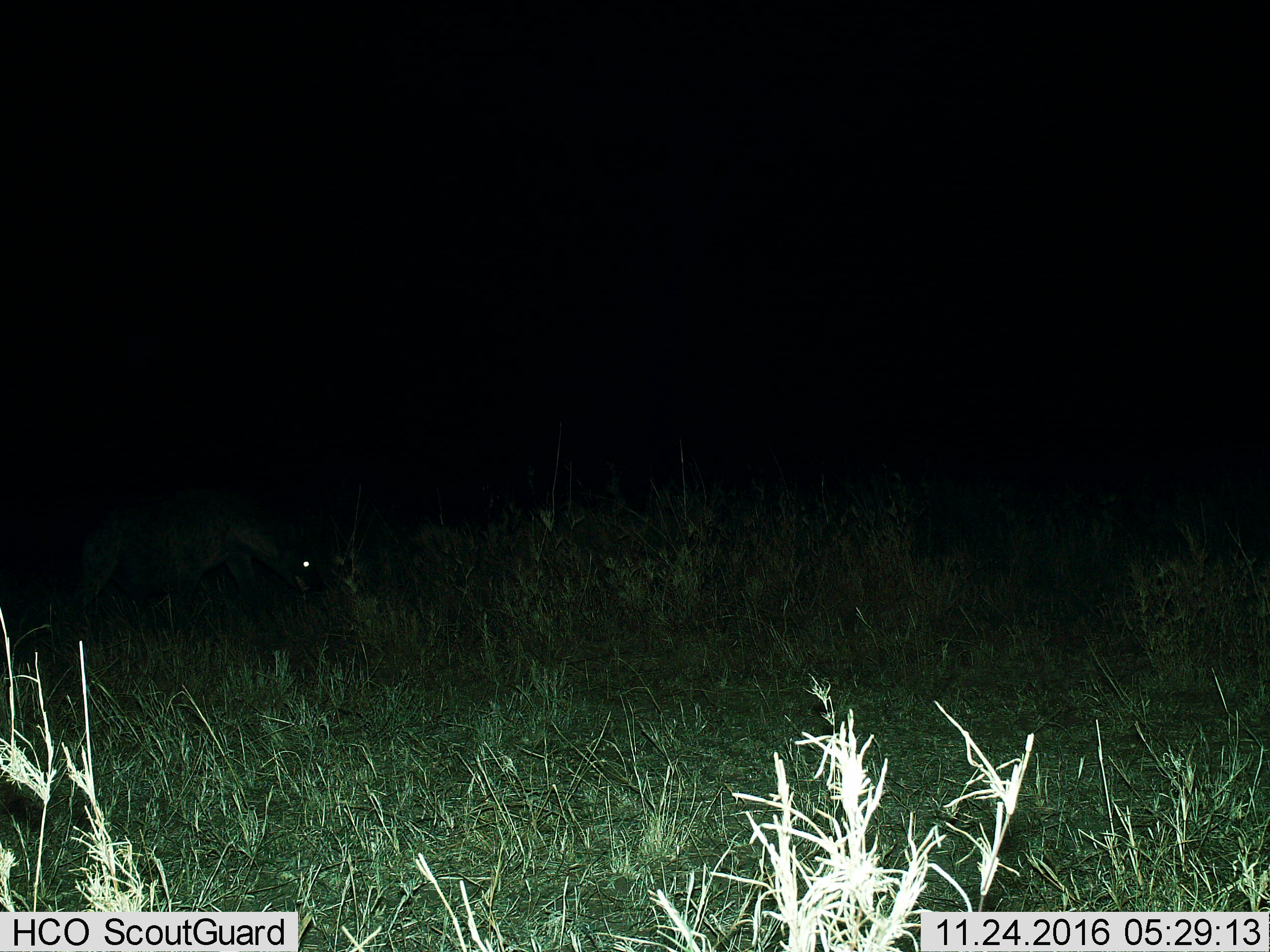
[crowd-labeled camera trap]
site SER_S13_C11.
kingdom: Animalia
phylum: Chordata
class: Mammalia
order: Carnivora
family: Hyaenidae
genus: Crocuta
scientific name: Crocuta crocuta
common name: spotted hyena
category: hyenaspotted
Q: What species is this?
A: Hyenaspotted (spotted hyena) (Crocuta crocuta).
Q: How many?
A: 1.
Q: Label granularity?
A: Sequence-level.